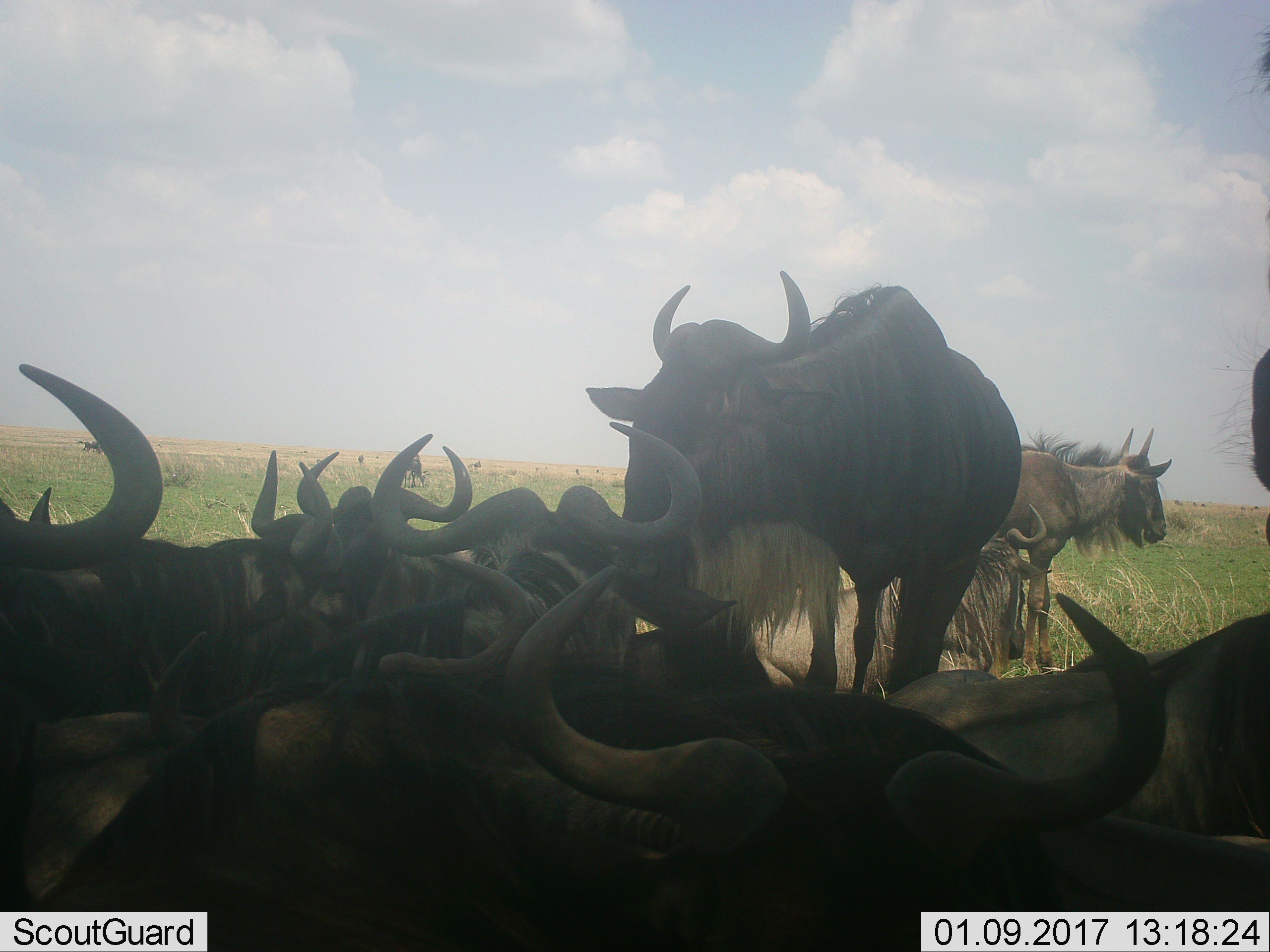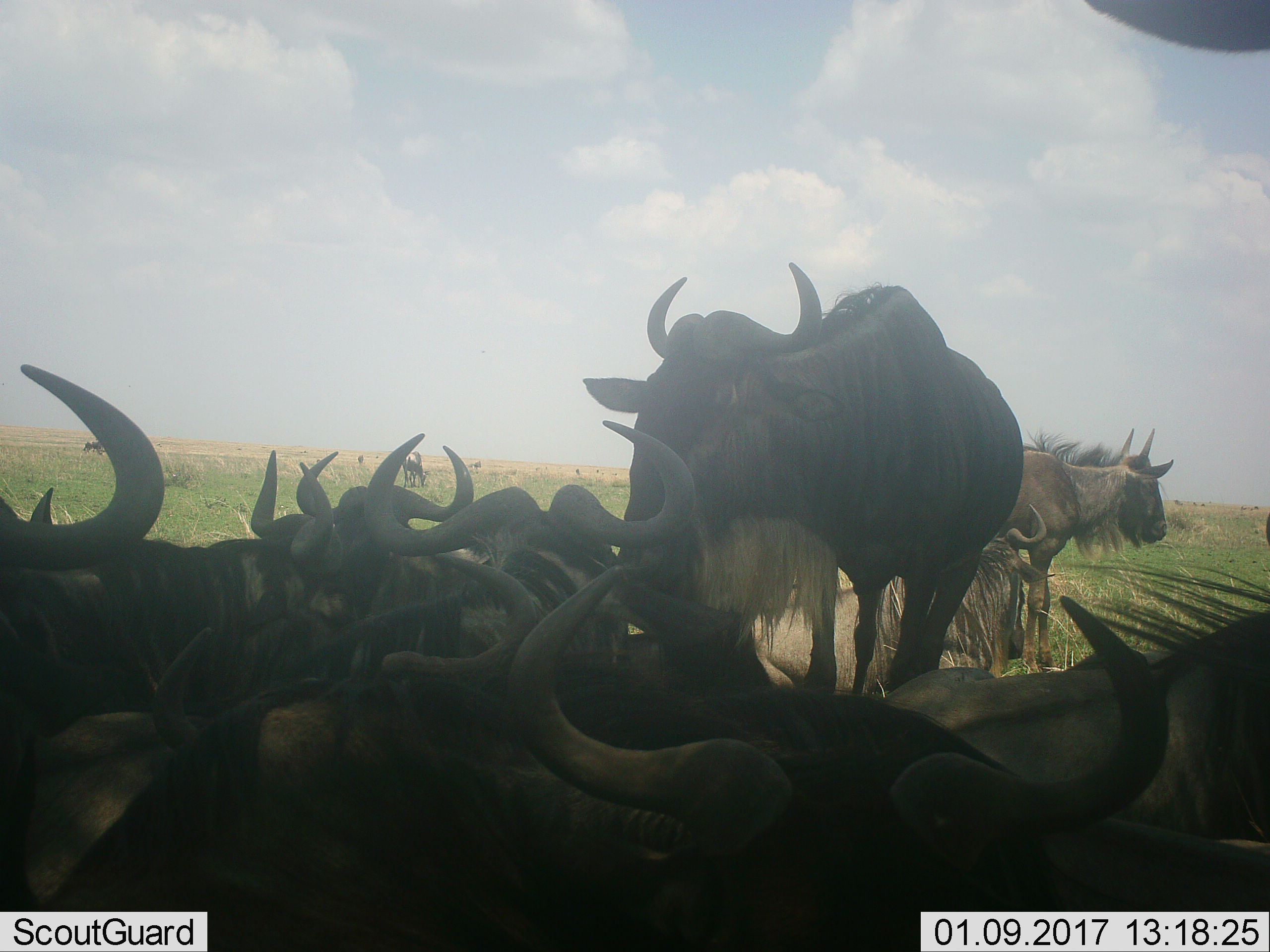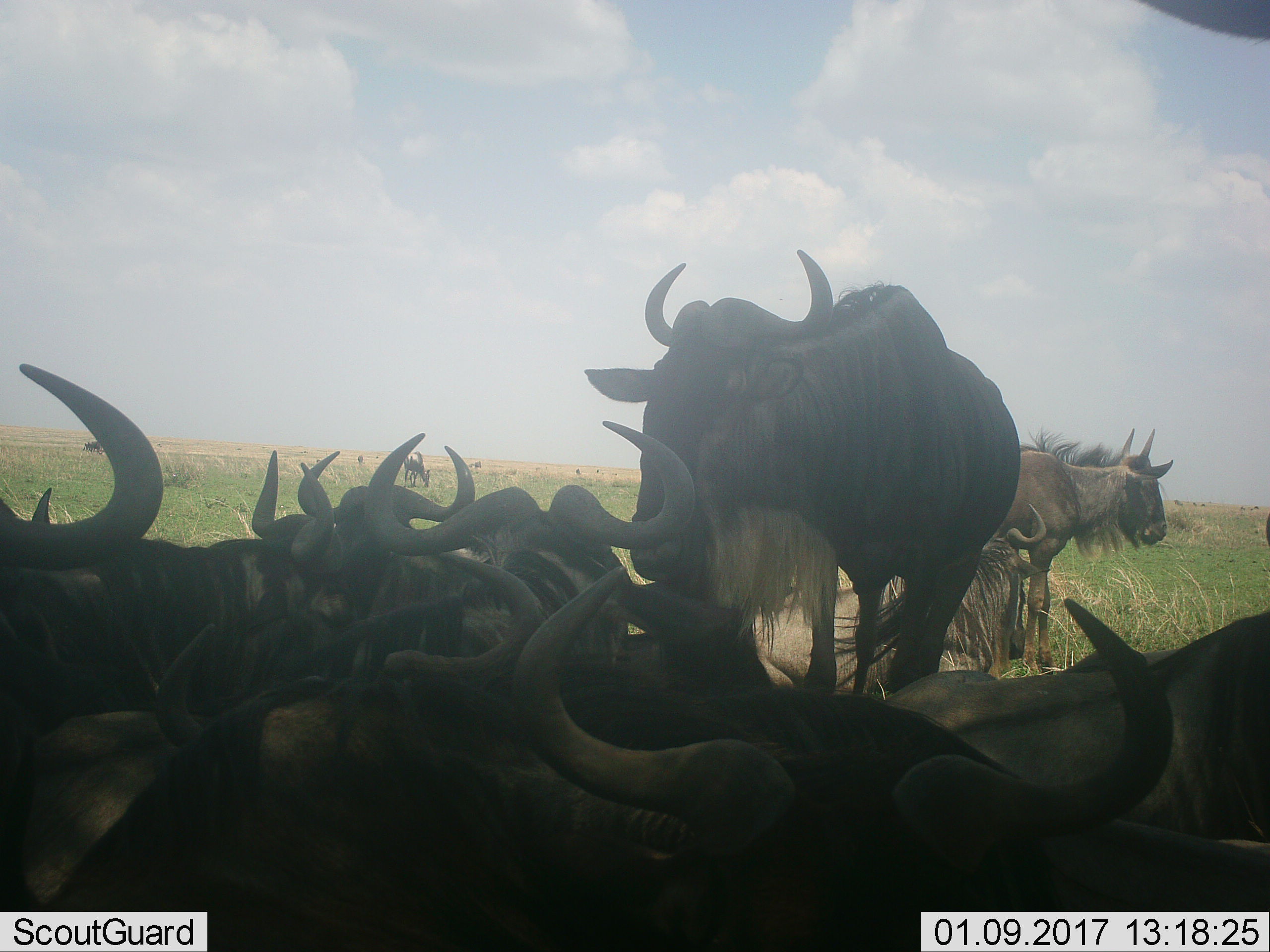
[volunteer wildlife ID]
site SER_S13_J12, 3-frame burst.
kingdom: Animalia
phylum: Chordata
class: Mammalia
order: Artiodactyla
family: Bovidae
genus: Connochaetes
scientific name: Connochaetes taurinus taurinus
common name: blue wildebeest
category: wildebeestblue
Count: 11-50.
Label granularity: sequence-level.